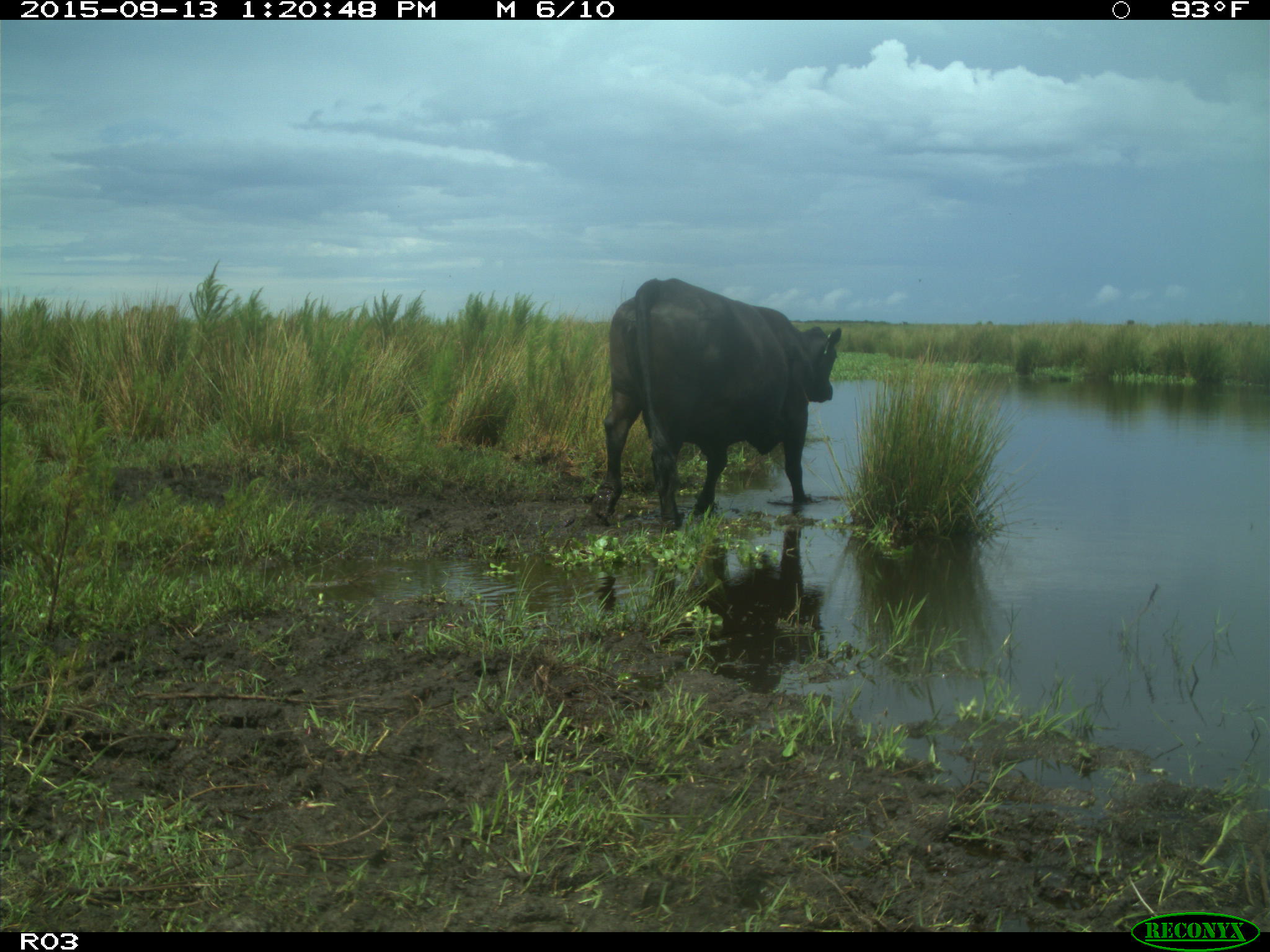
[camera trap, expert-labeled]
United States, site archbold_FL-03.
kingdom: Animalia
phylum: Chordata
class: Mammalia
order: Artiodactyla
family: Bovidae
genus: Bos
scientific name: Bos taurus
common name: domestic cow